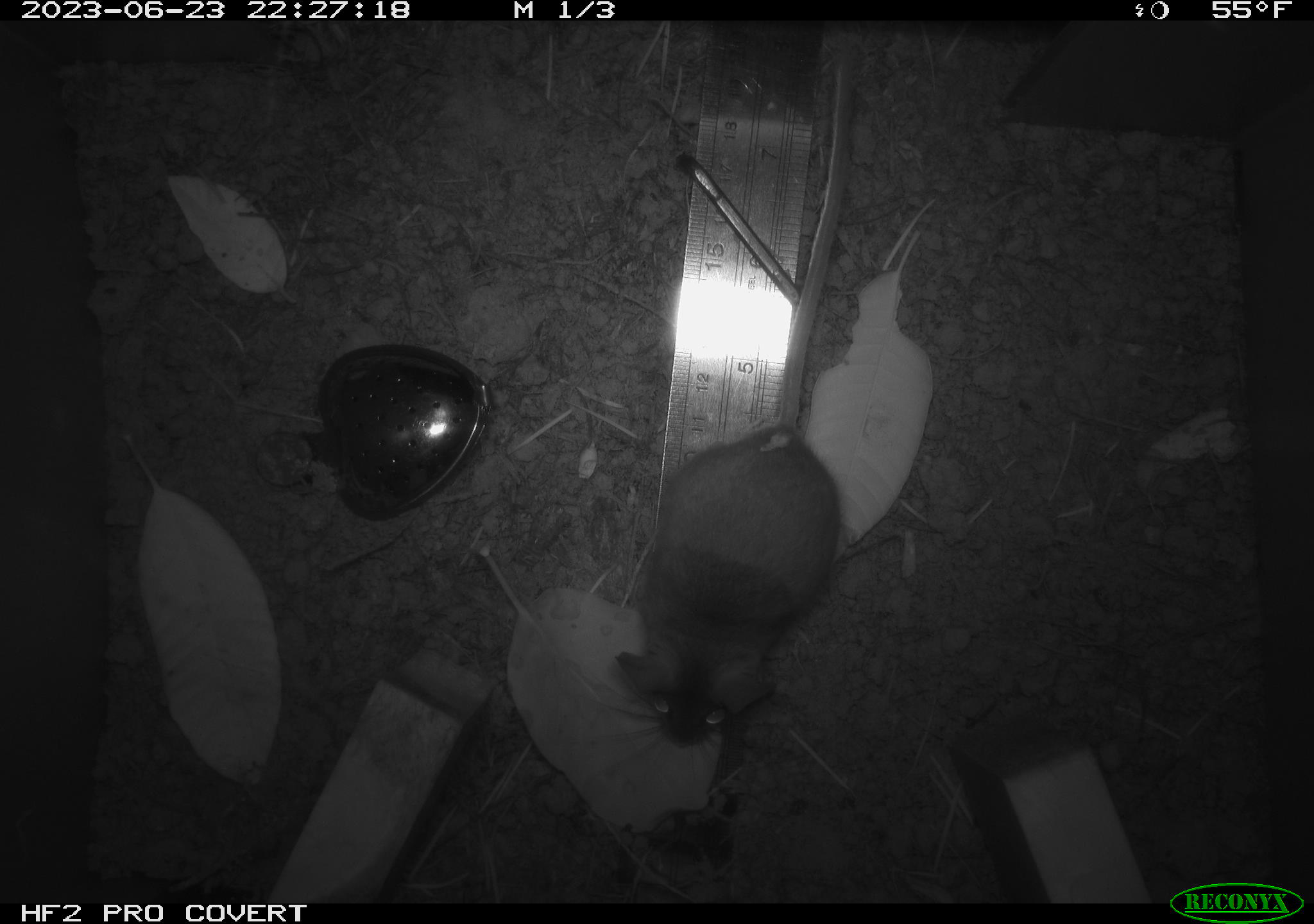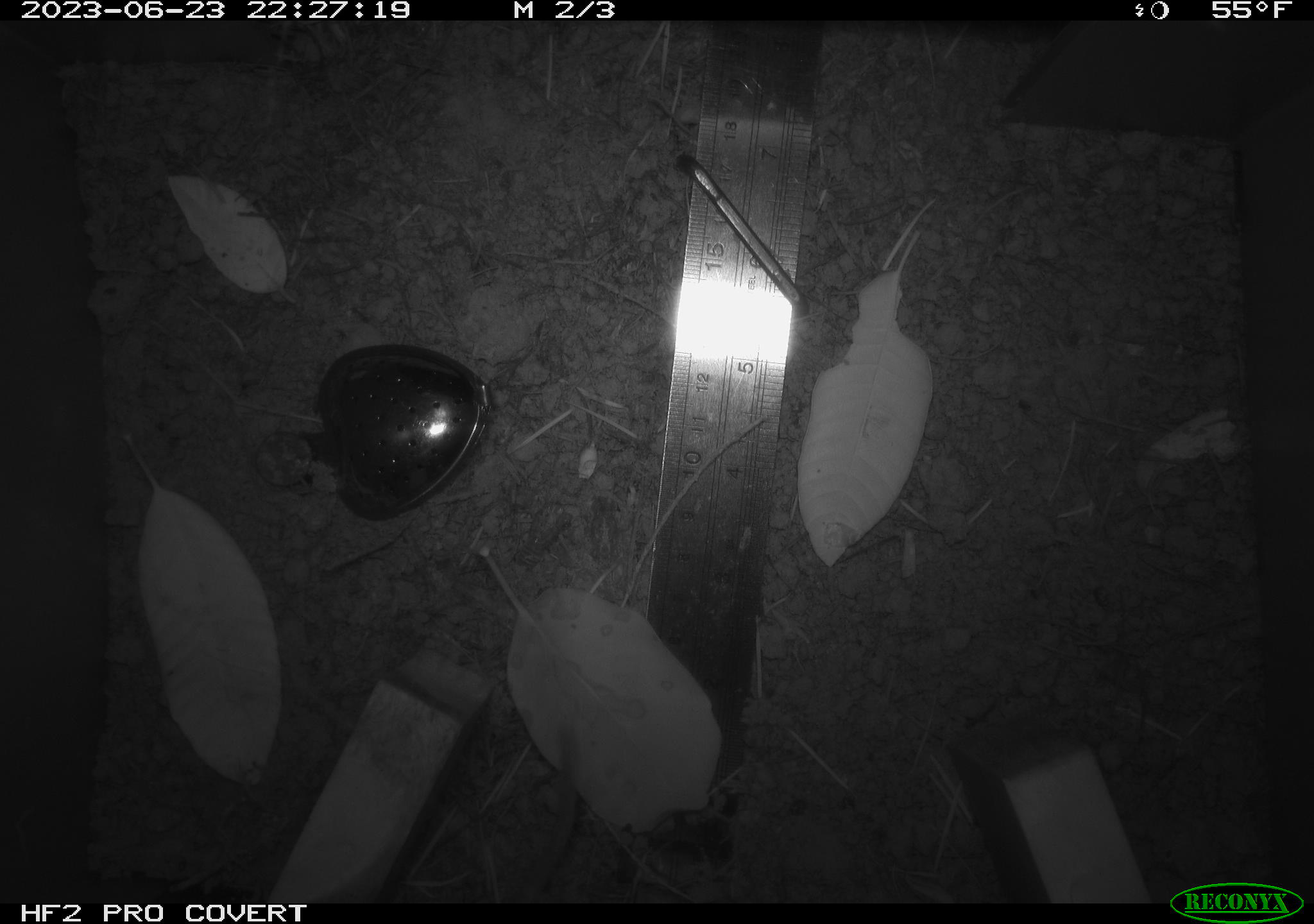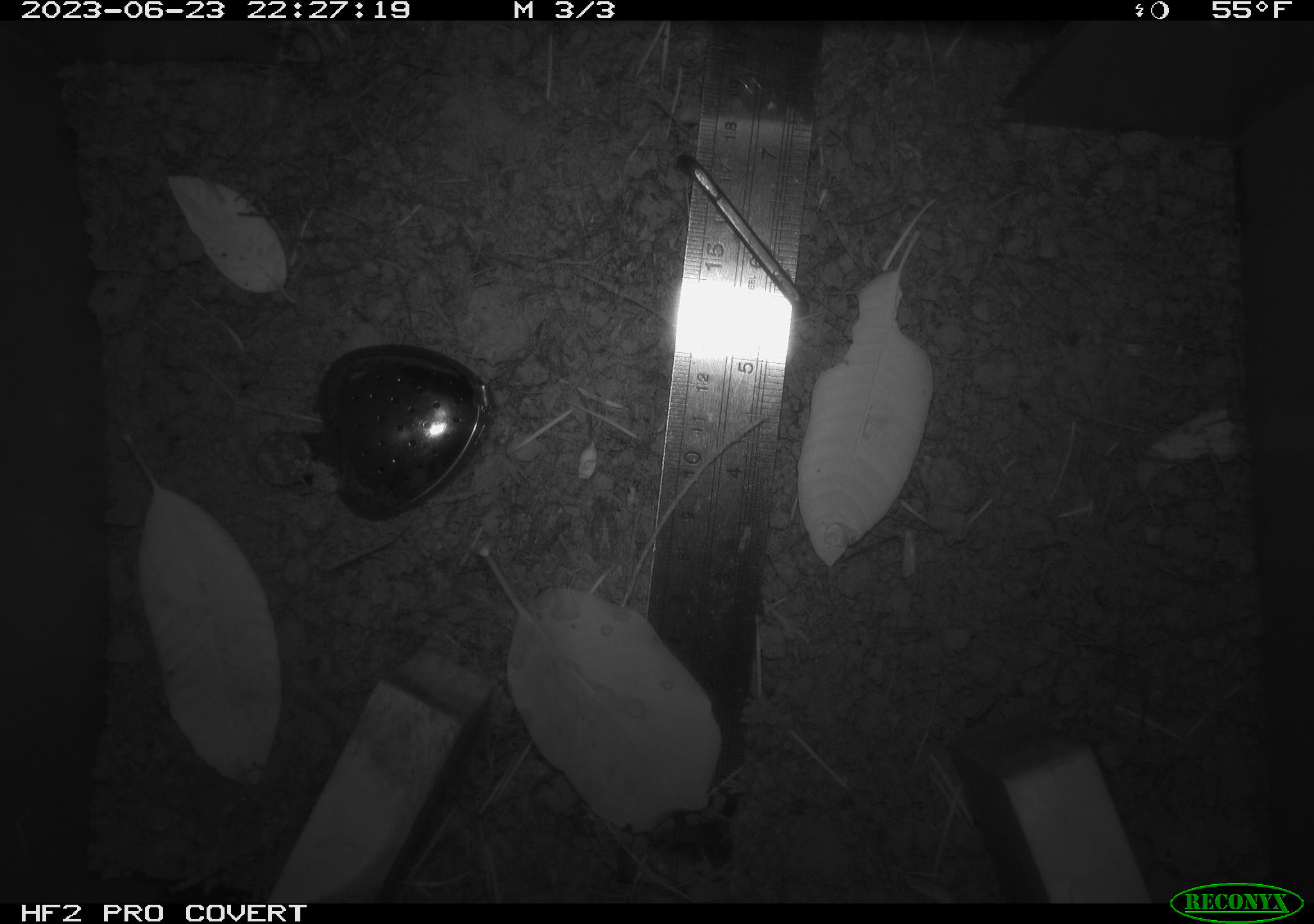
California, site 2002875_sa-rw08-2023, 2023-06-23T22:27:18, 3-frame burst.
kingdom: Animalia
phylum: Chordata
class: Mammalia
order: Rodentia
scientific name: Rodentia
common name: mouse species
Mouse species (Rodentia).